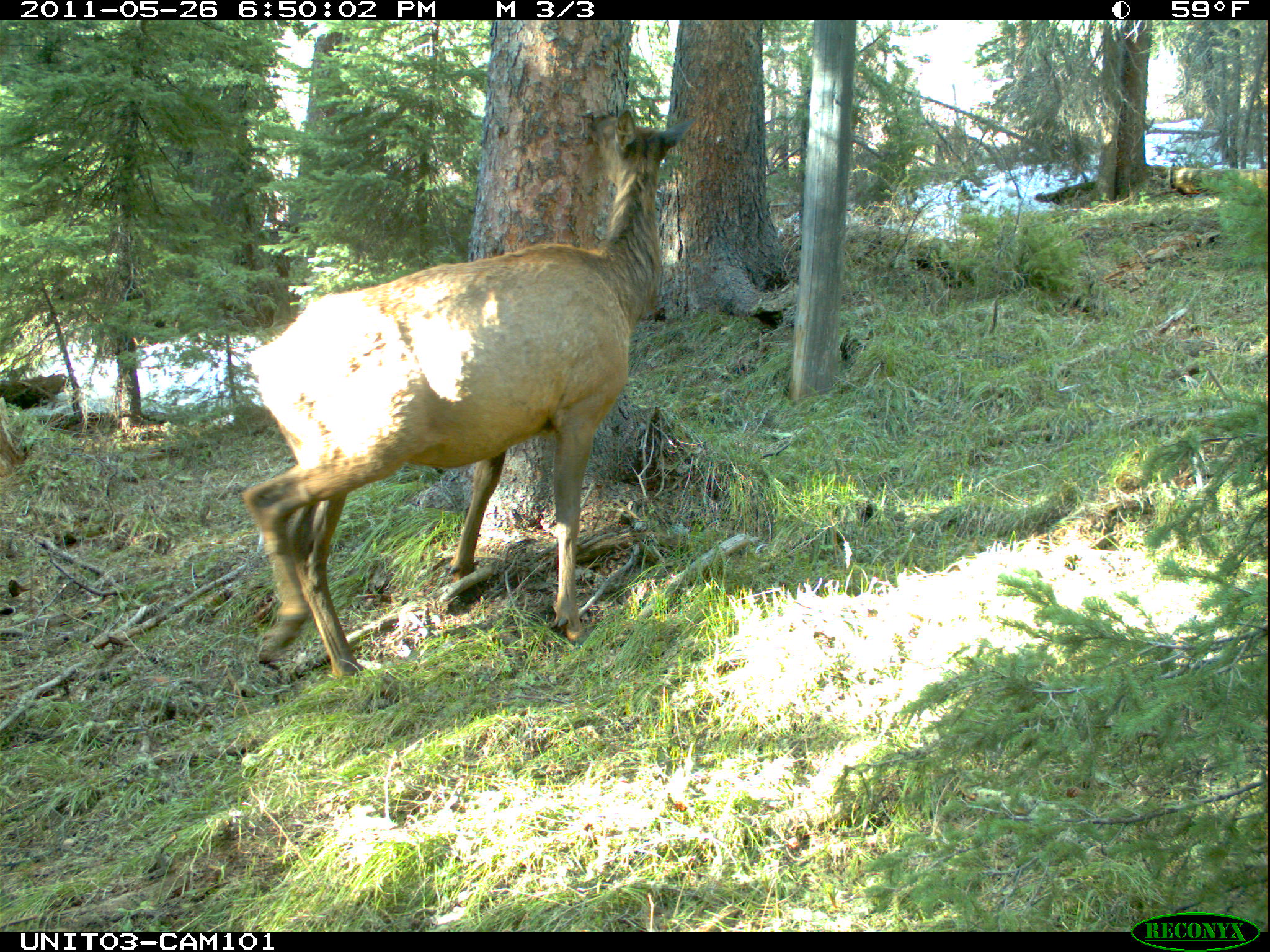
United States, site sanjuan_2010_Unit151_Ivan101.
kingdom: Animalia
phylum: Chordata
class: Mammalia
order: Artiodactyla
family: Cervidae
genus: Cervus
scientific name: Cervus elaphus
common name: red deer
Cervus elaphus (red deer).